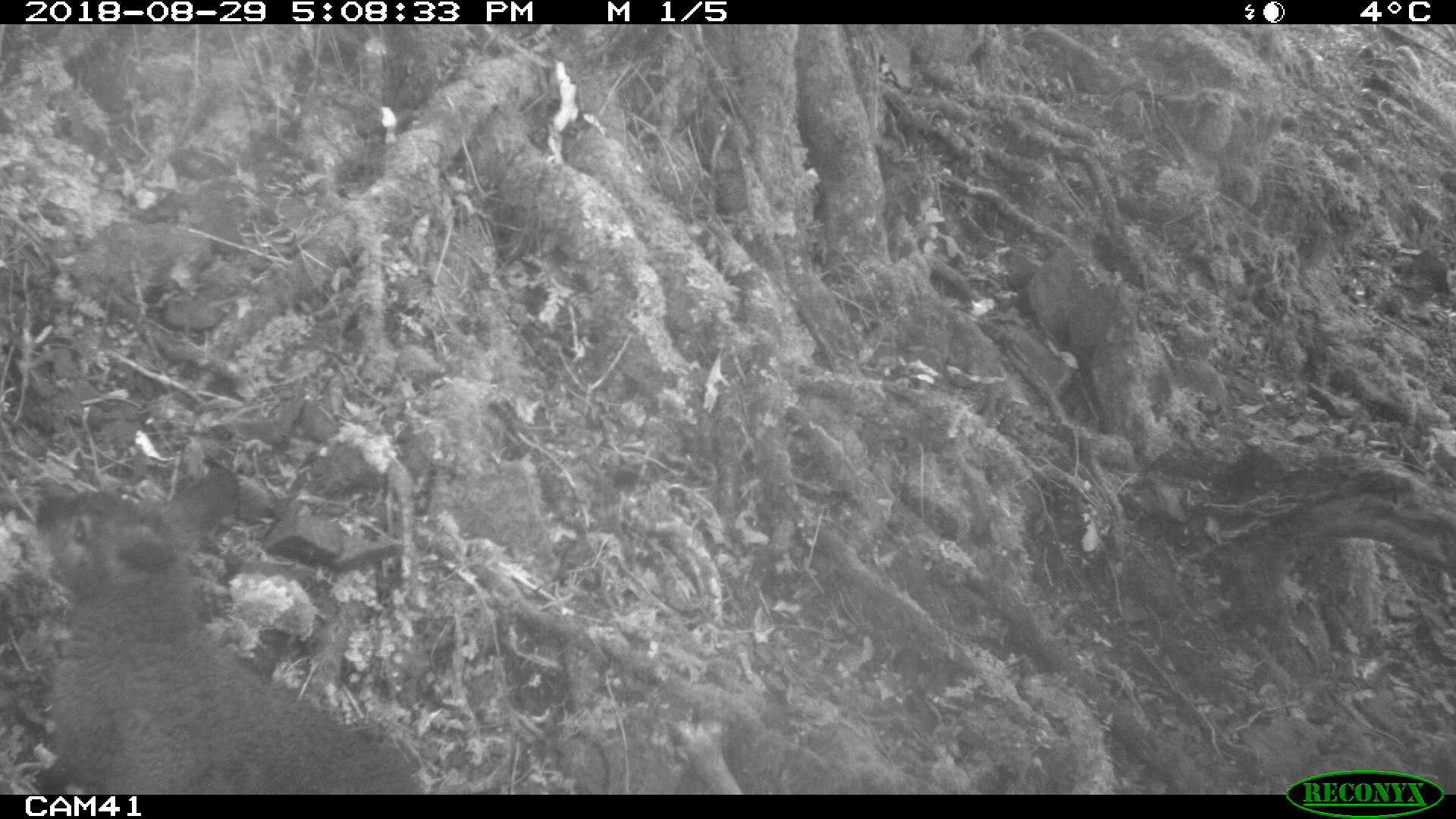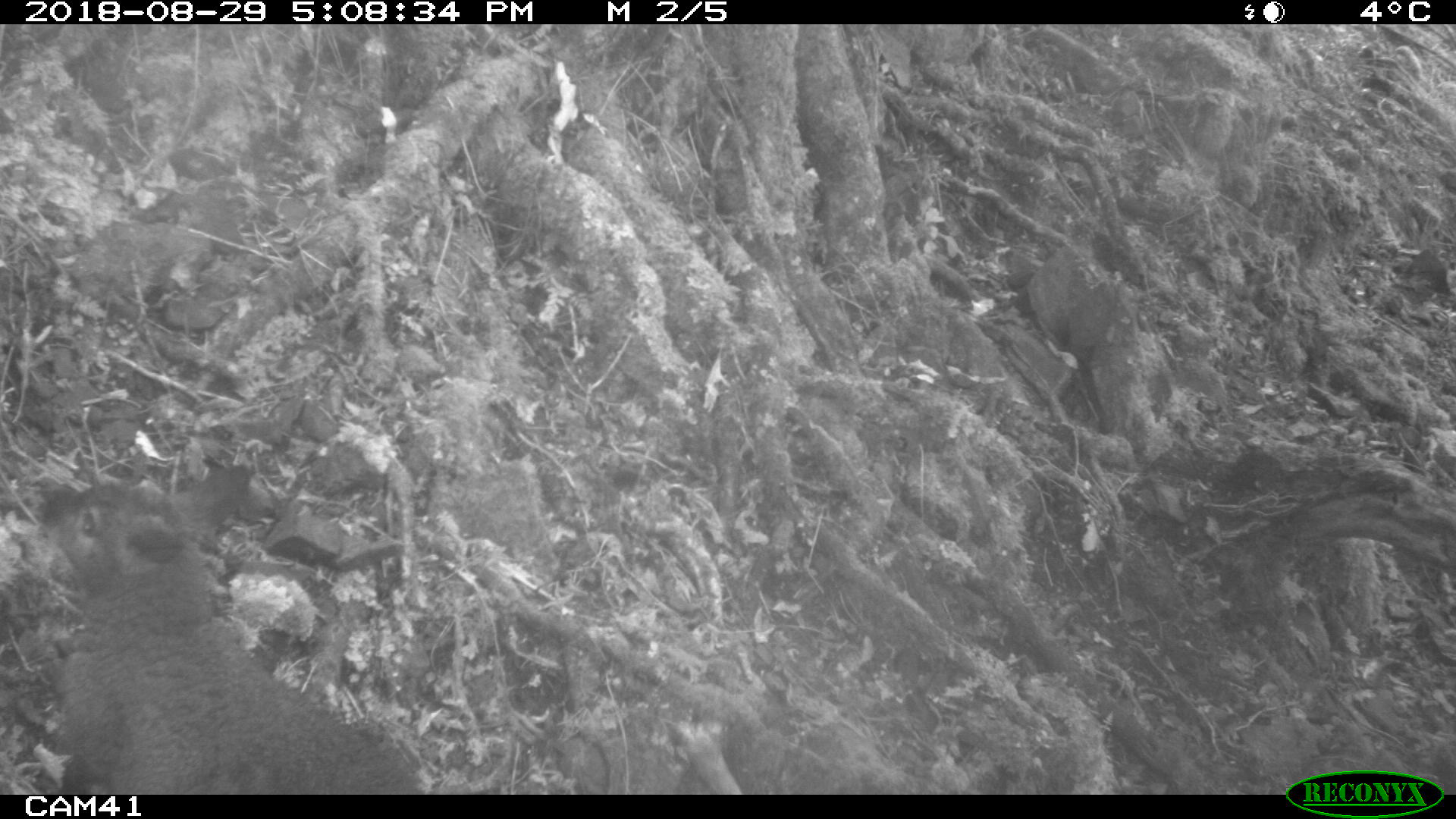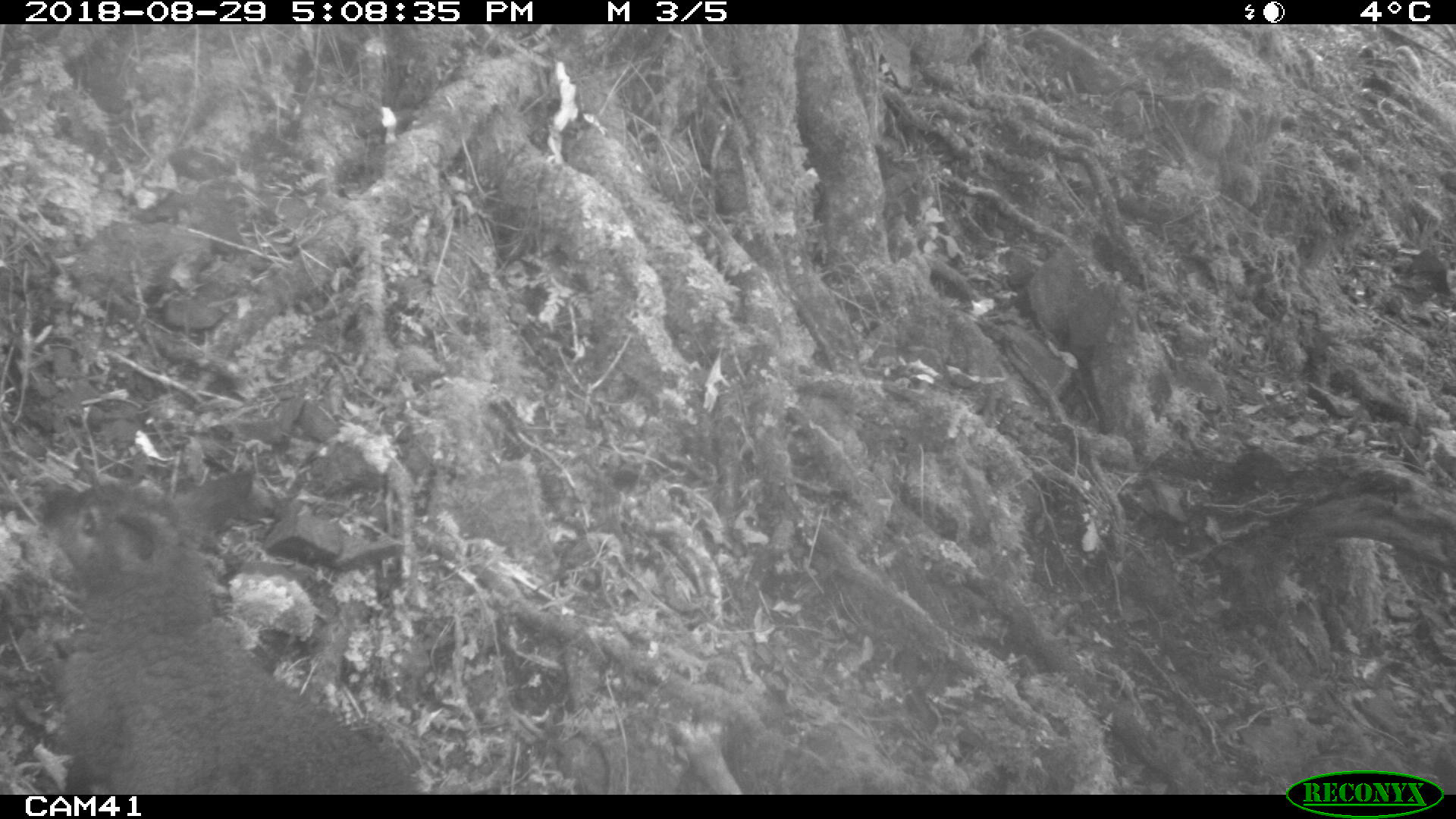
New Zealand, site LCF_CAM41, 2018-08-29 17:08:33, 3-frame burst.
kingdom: Animalia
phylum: Chordata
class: Mammalia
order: Diprotodontia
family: Macropodidae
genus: Notamacropus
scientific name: Notamacropus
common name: wallaby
Wallaby (Notamacropus).